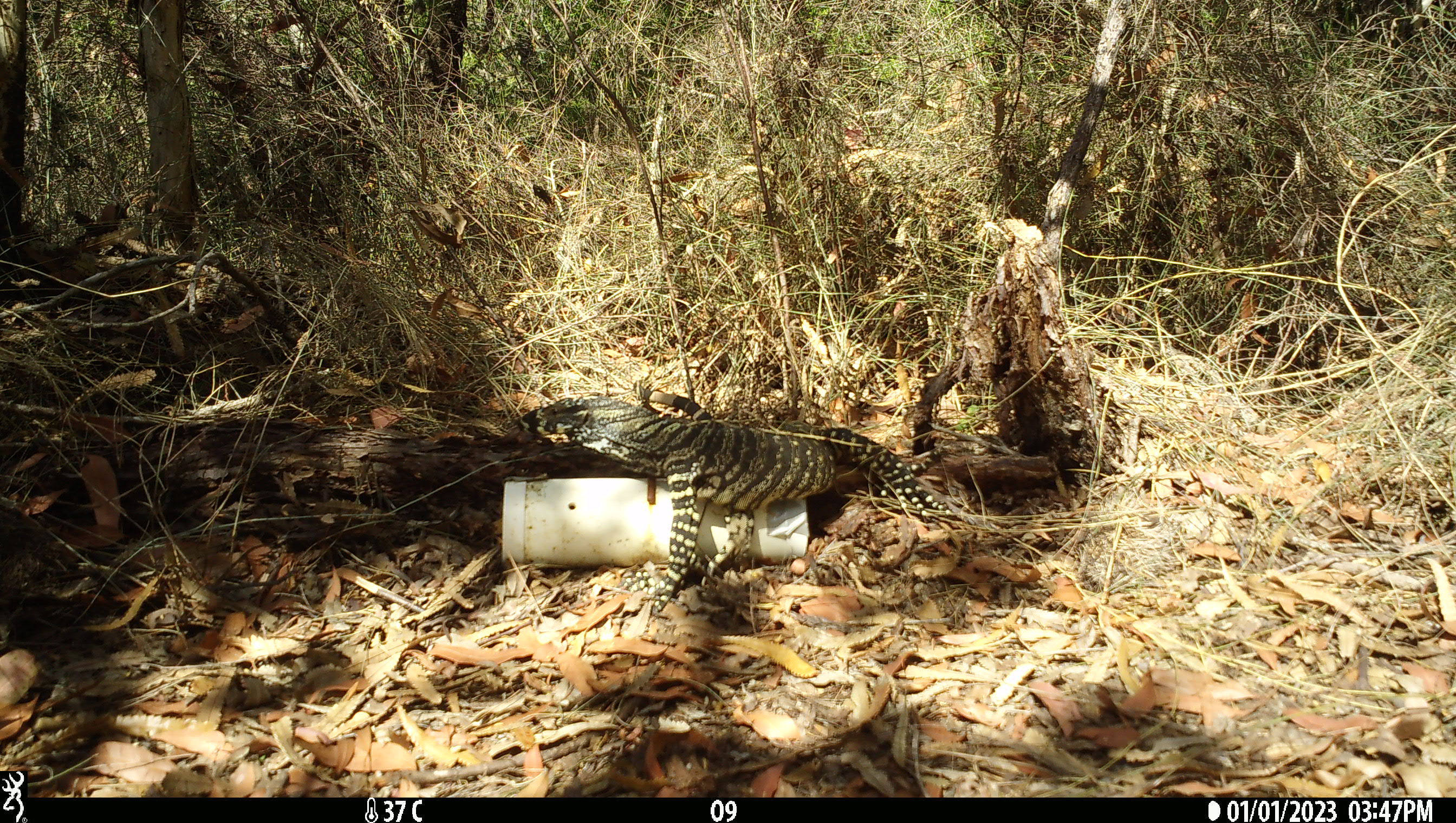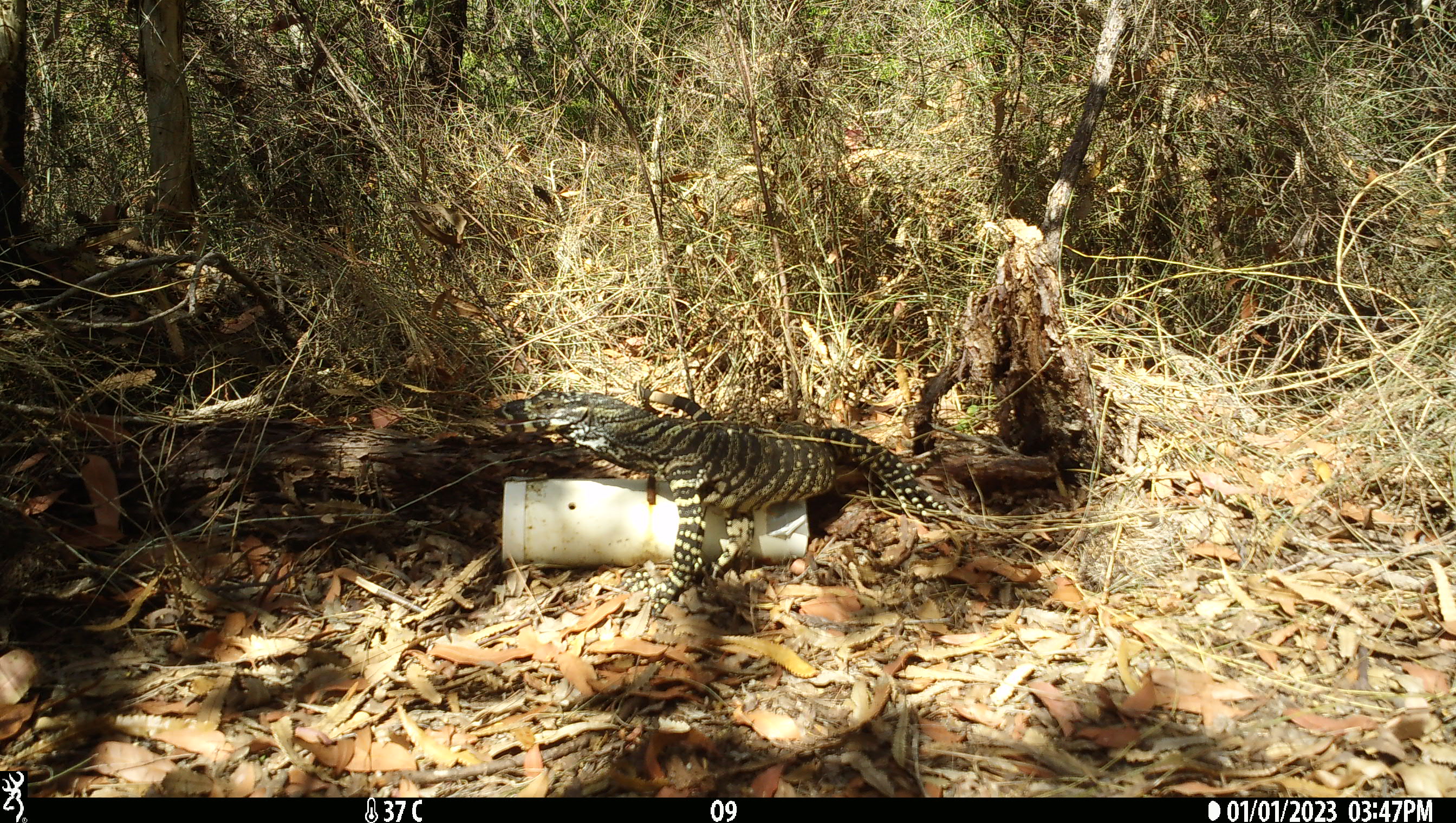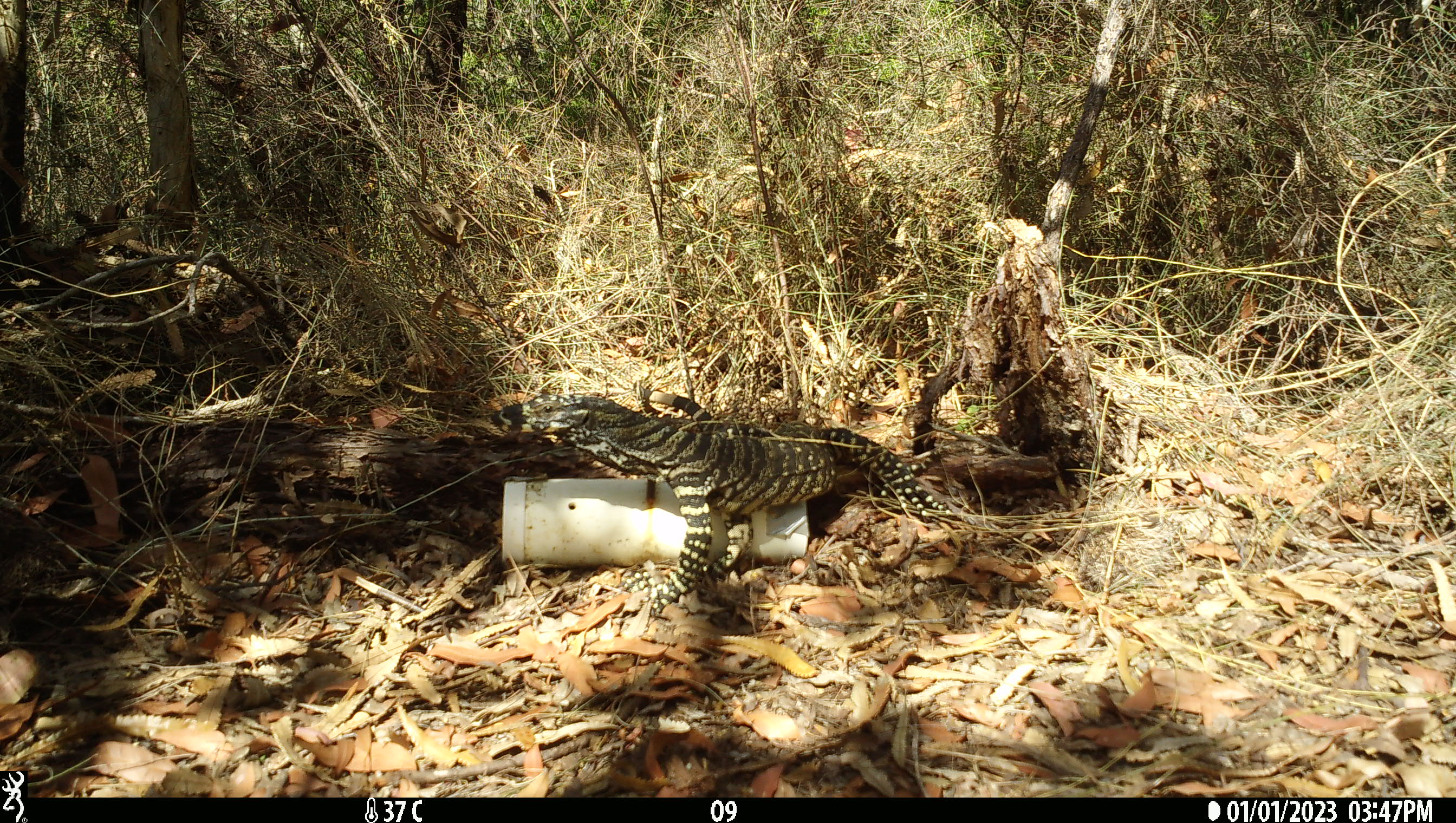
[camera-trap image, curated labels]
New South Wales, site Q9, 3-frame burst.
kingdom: Animalia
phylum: Chordata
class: Reptilia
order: Squamata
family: Varanidae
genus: Varanus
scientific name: Varanus varius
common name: lace monitor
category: goanna